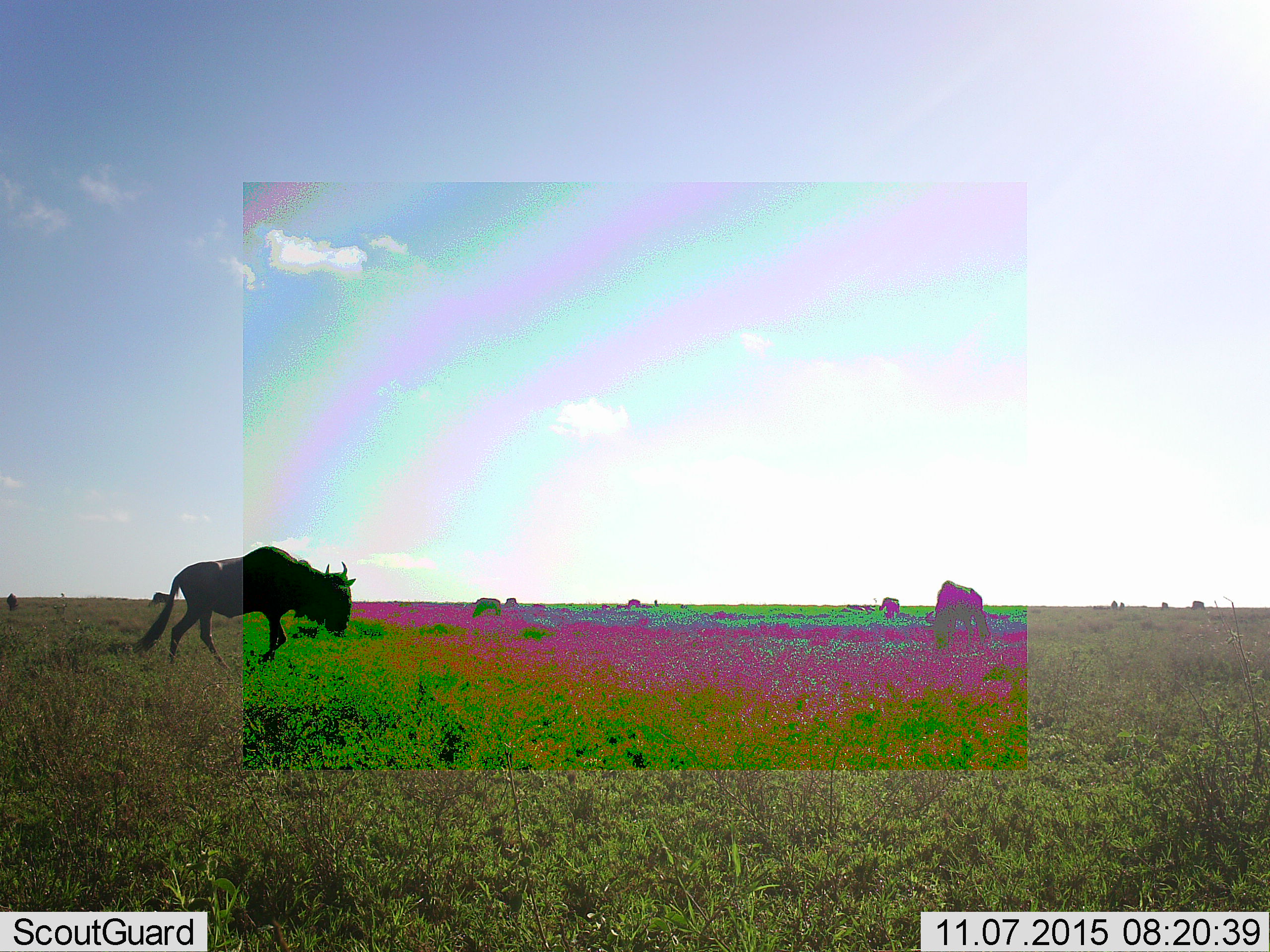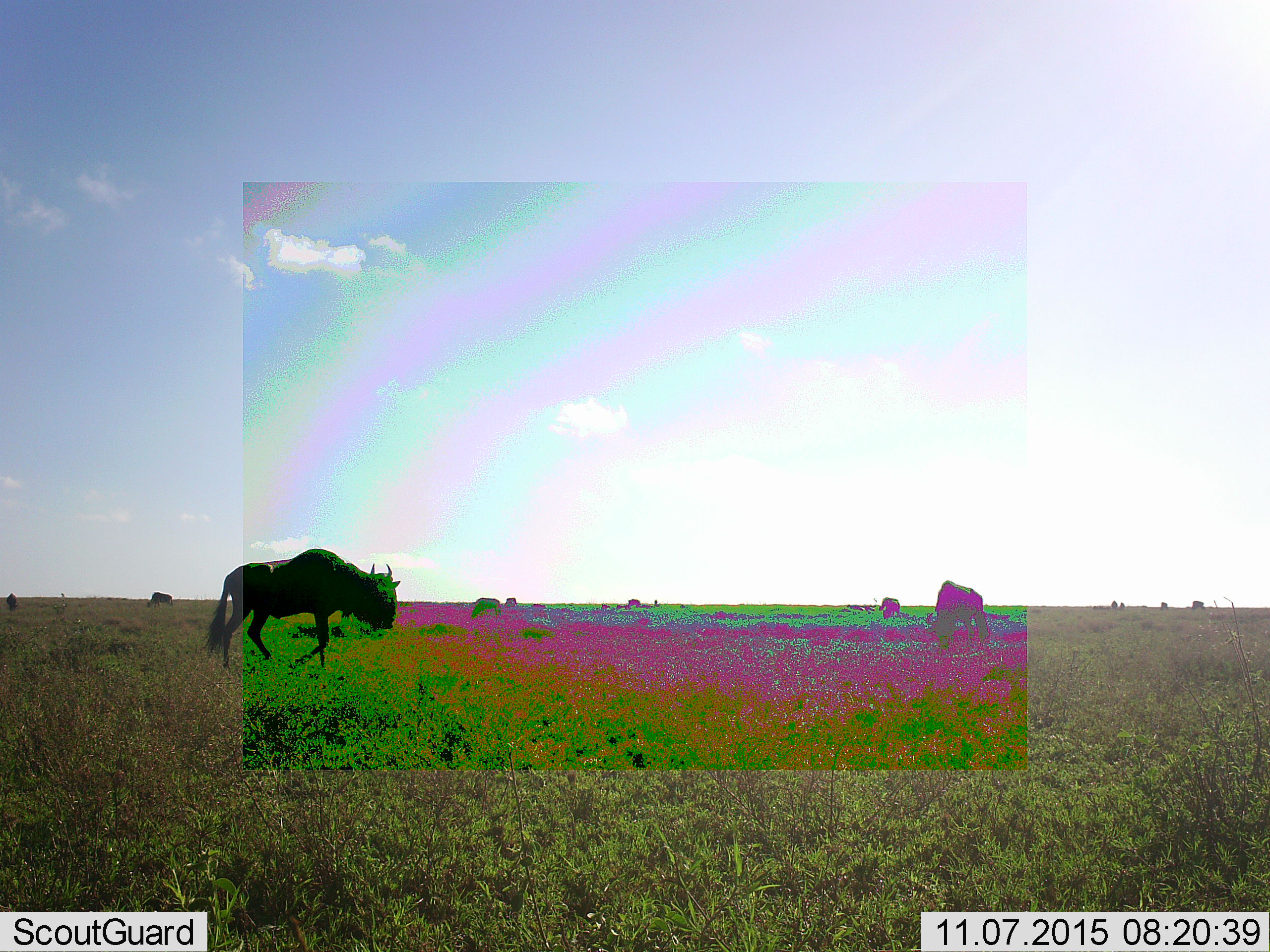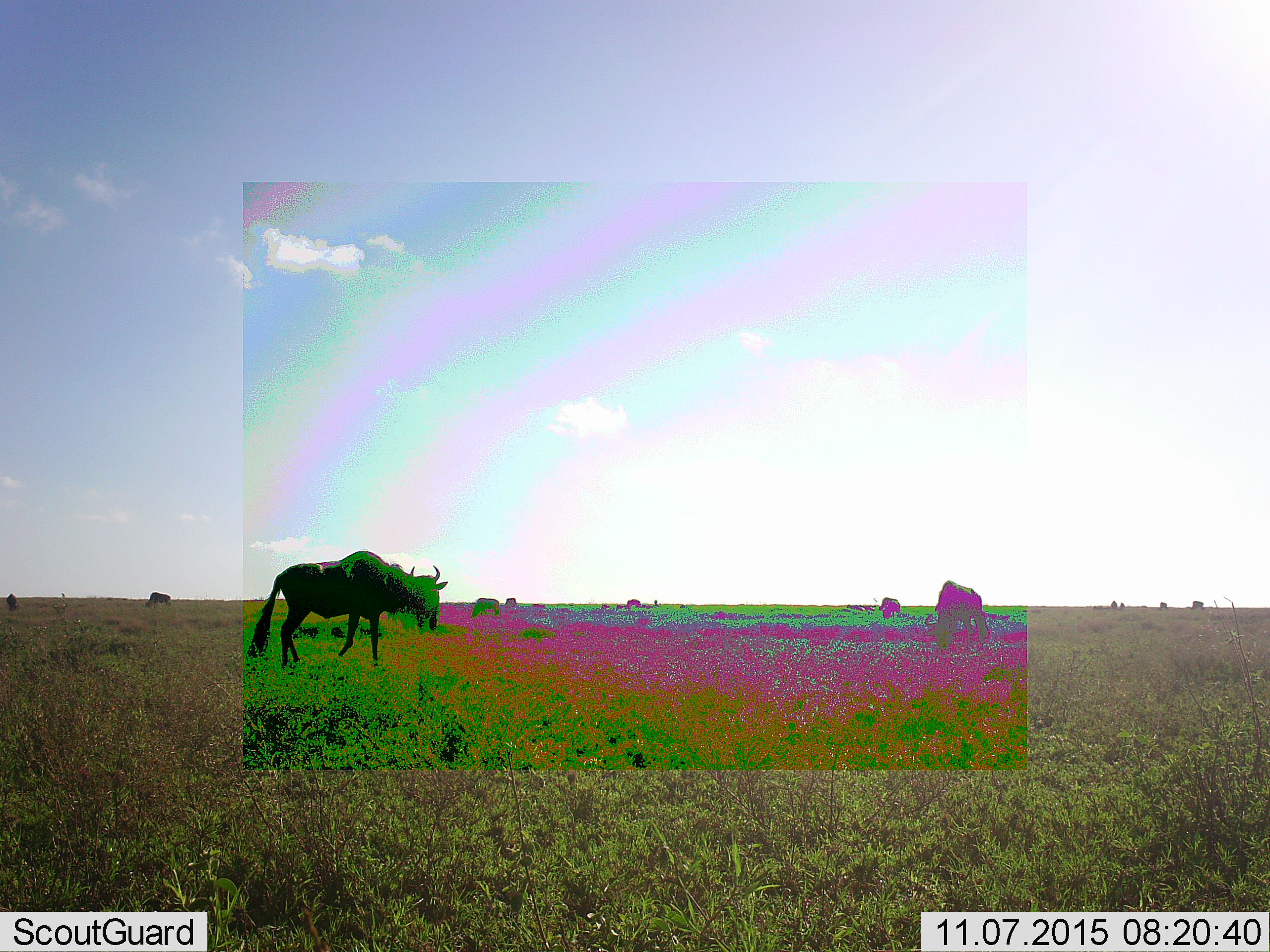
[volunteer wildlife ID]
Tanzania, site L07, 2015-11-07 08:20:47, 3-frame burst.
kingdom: Animalia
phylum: Chordata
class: Mammalia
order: Artiodactyla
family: Bovidae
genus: Connochaetes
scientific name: Connochaetes taurinus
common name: blue wildebeest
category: wildebeest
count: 6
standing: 40%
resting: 0%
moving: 90%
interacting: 0%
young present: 10%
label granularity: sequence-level